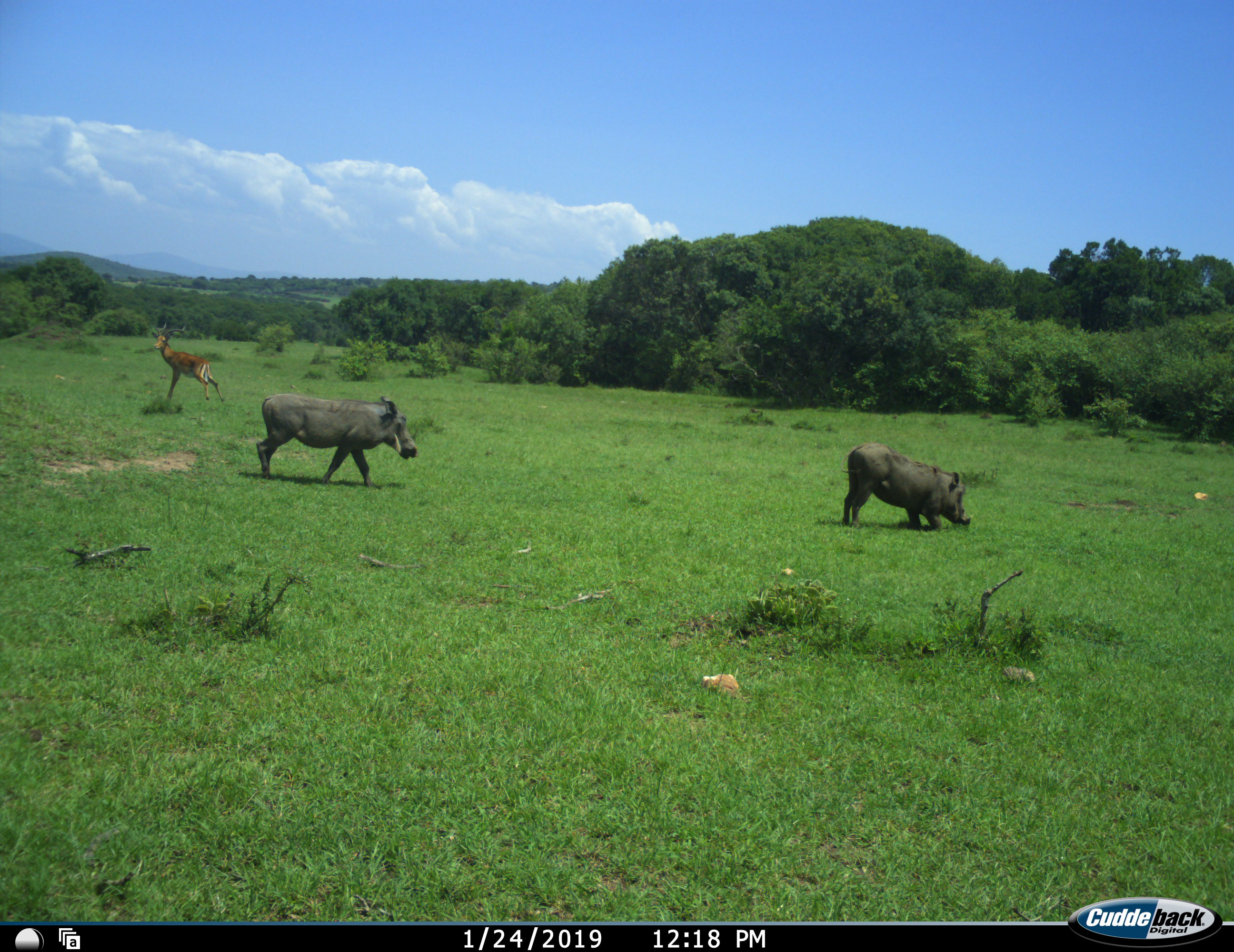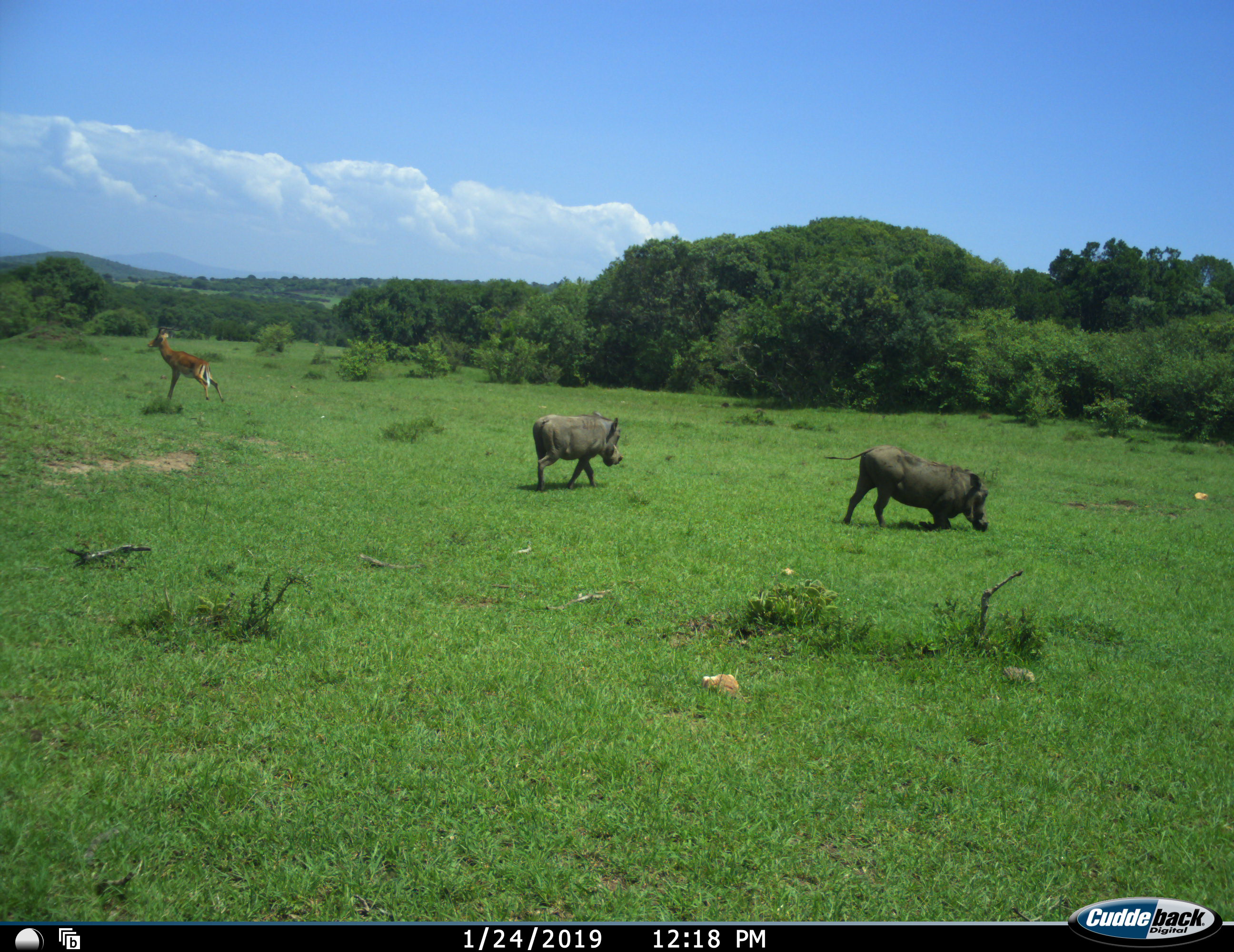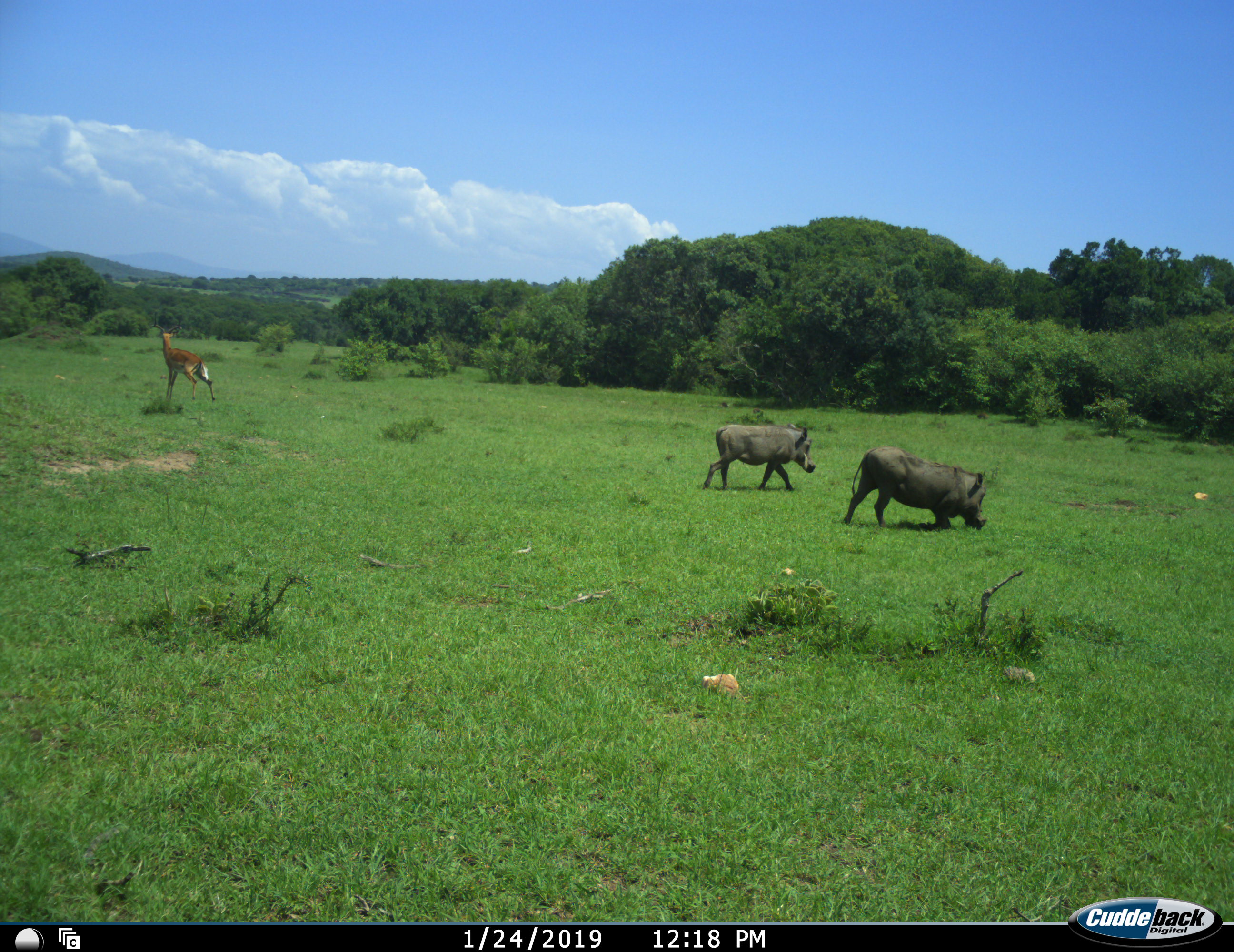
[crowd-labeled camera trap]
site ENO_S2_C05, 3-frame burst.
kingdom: Animalia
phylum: Chordata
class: Mammalia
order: Artiodactyla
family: Bovidae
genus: Aepyceros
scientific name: Aepyceros melampus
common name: impala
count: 1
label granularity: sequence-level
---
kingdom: Animalia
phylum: Chordata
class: Mammalia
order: Artiodactyla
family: Suidae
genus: Phacochoerus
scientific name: Phacochoerus africanus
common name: warthog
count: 2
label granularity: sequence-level